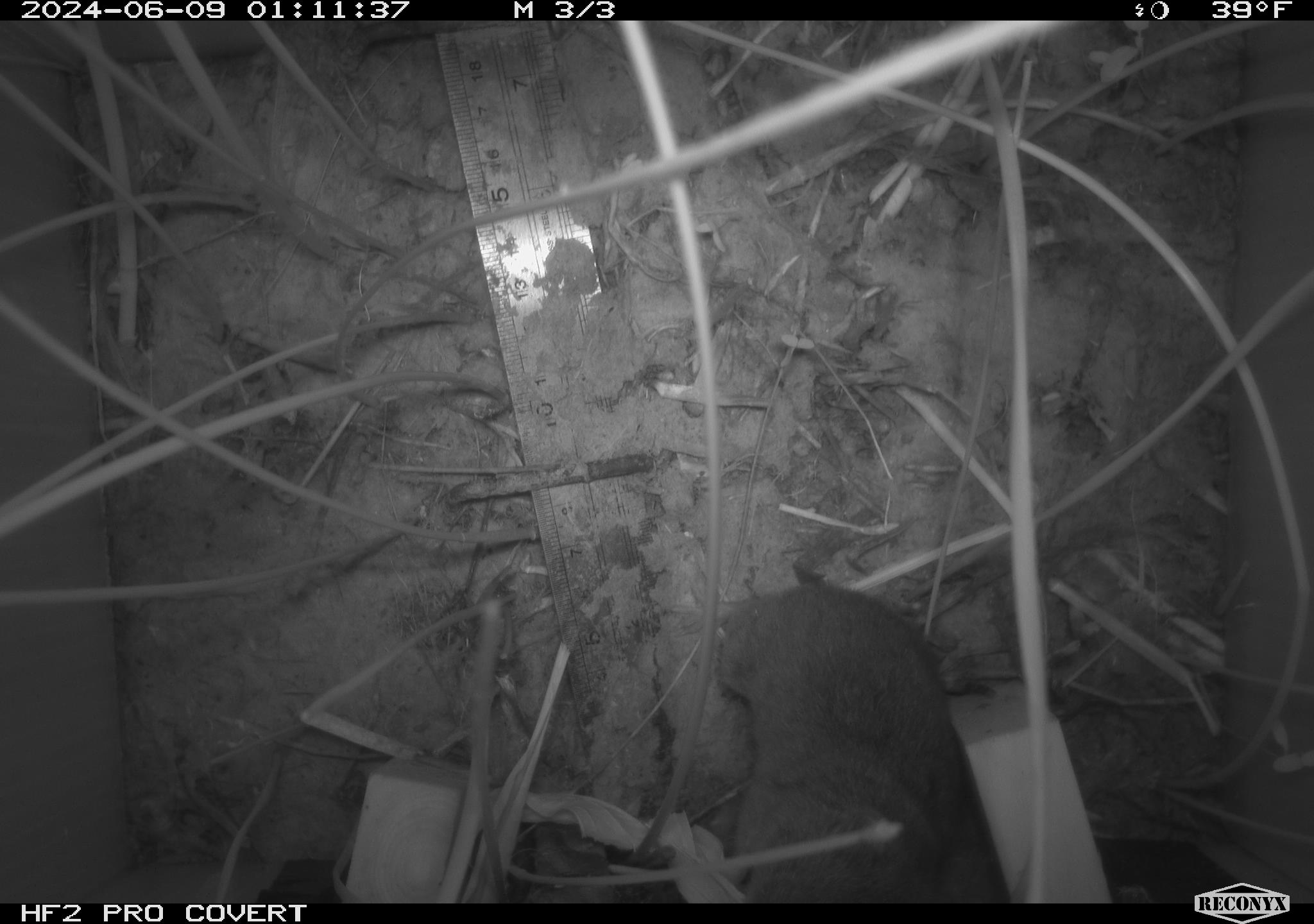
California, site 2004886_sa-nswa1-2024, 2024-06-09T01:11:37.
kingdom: Animalia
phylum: Chordata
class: Mammalia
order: Rodentia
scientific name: Rodentia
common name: rodent